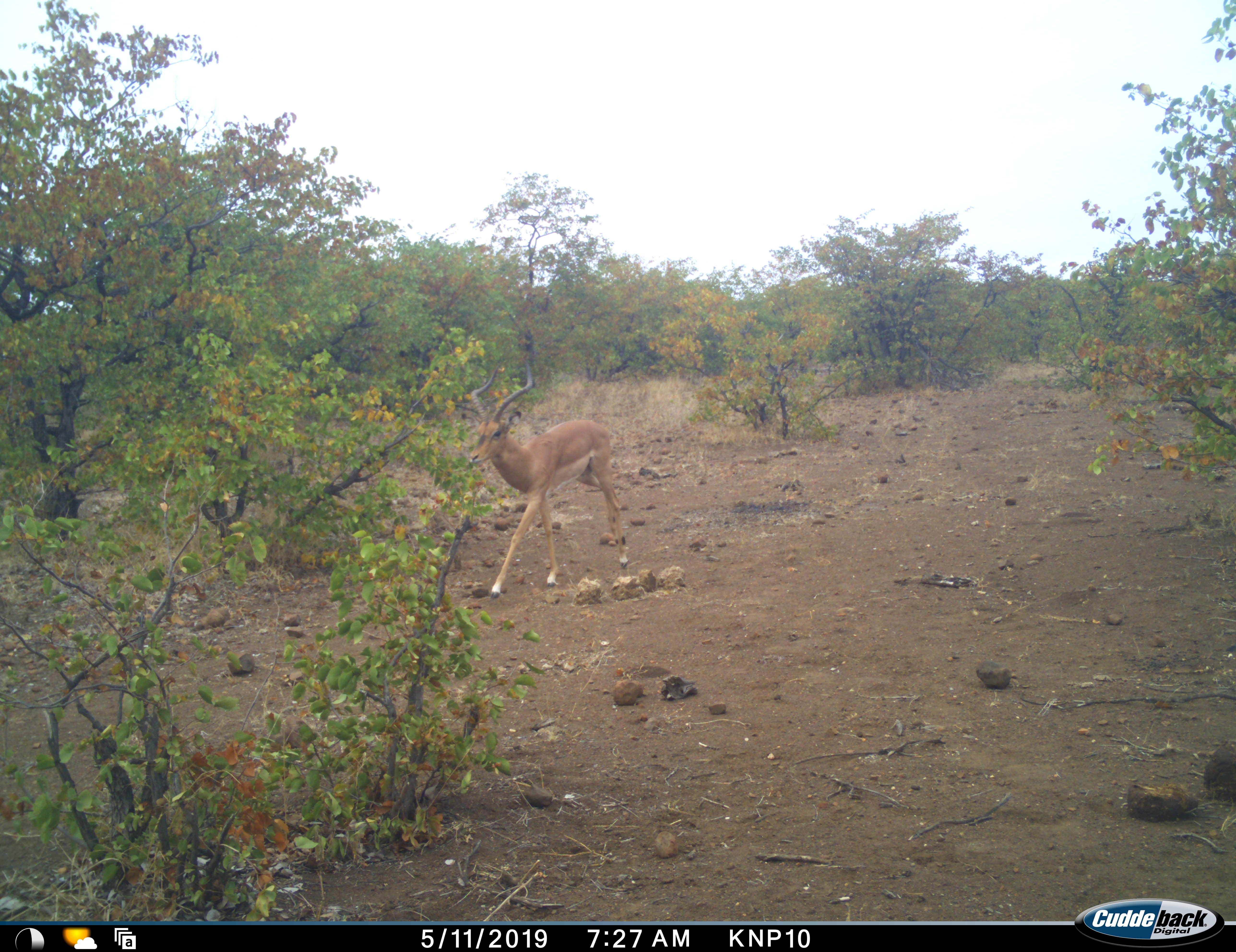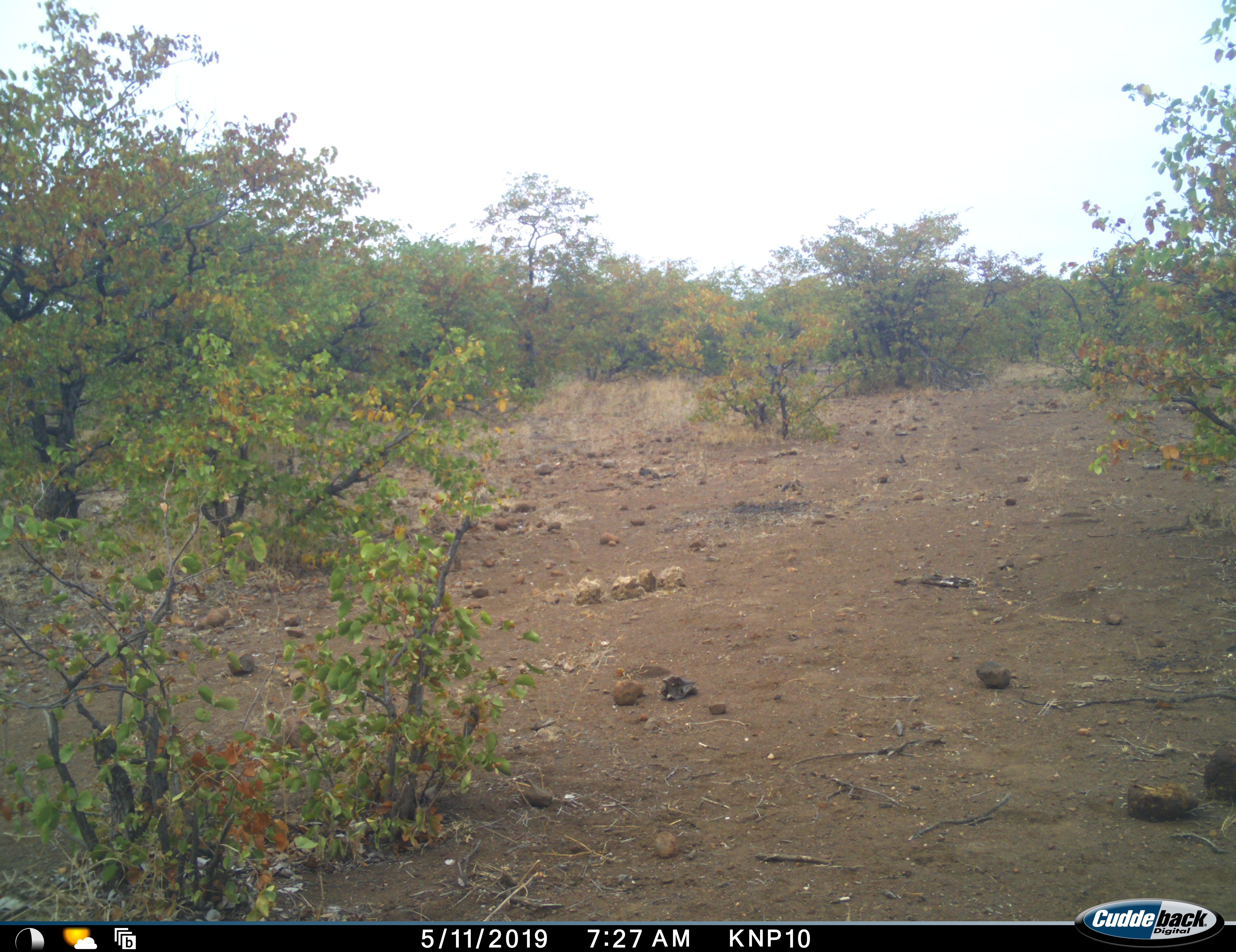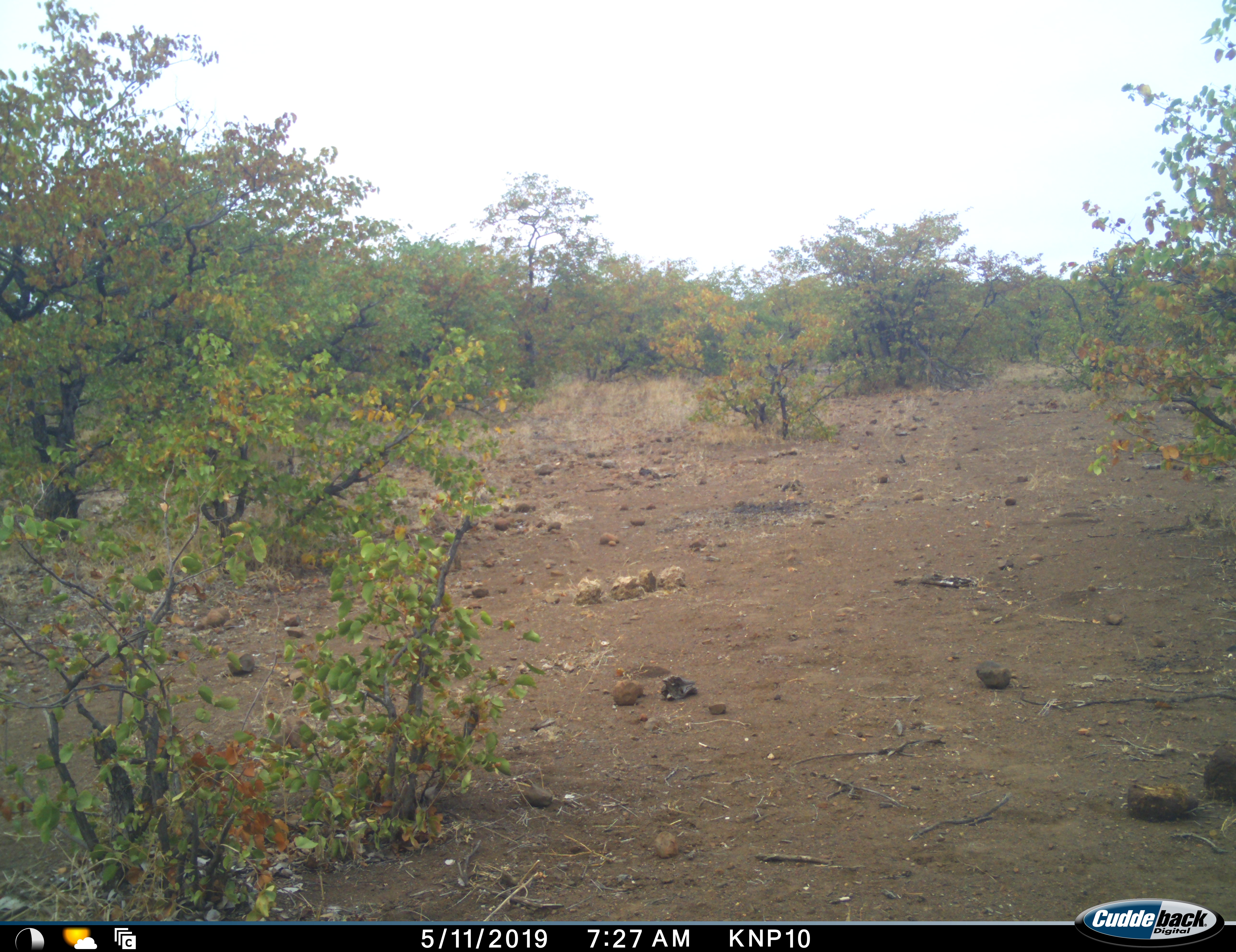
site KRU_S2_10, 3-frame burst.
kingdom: Animalia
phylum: Chordata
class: Mammalia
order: Artiodactyla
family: Bovidae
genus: Aepyceros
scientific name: Aepyceros melampus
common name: impala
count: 1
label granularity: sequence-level